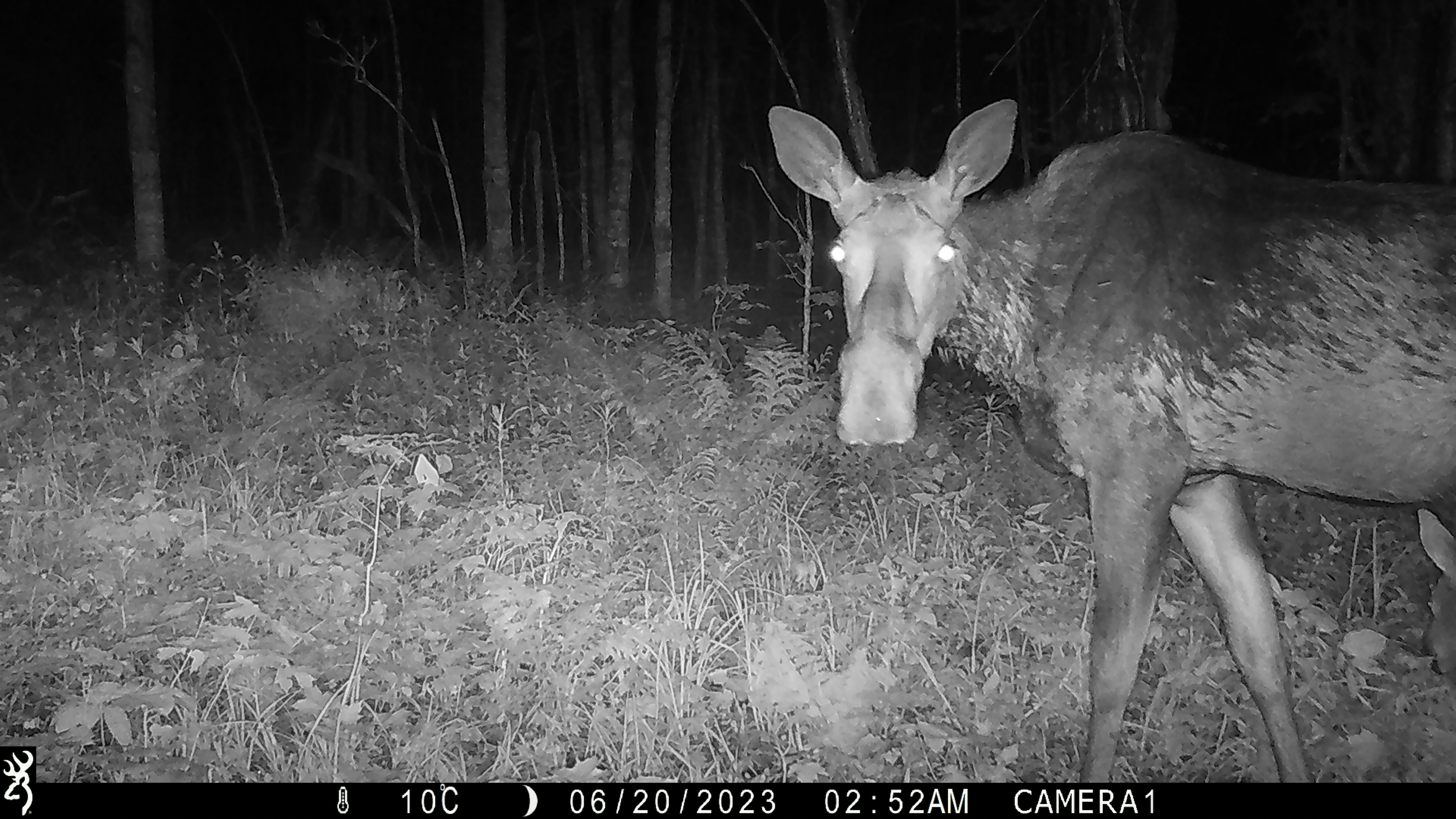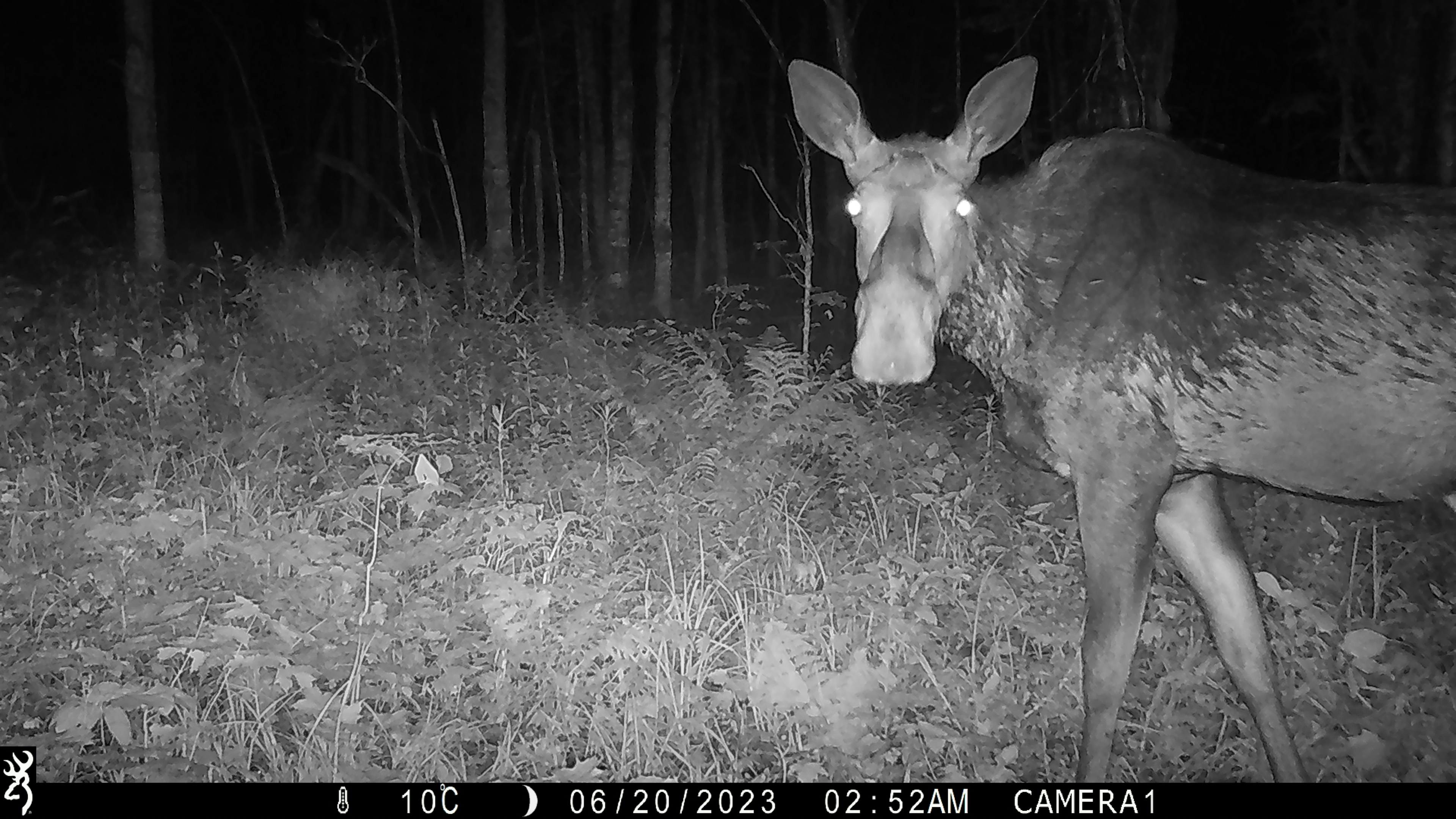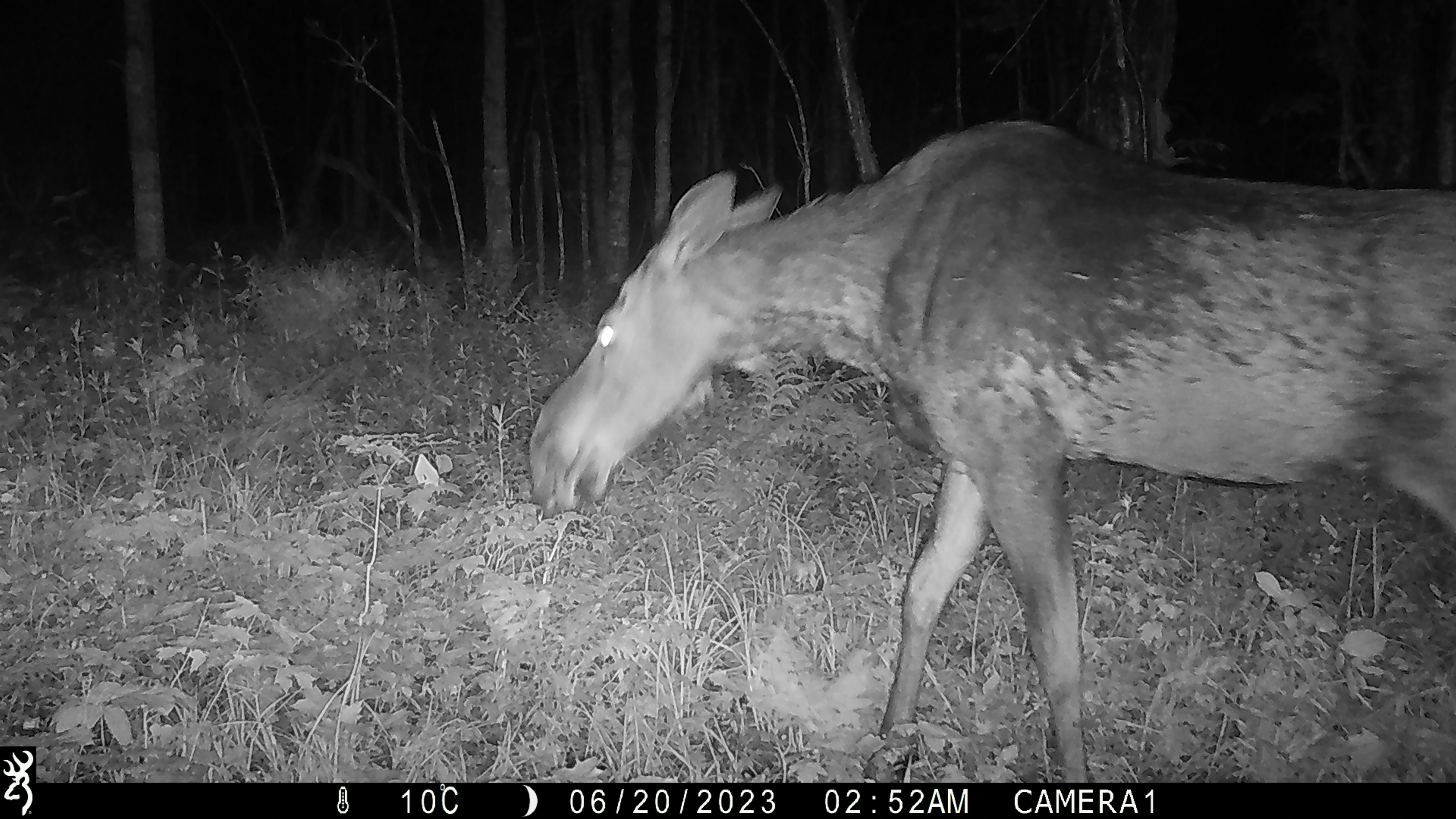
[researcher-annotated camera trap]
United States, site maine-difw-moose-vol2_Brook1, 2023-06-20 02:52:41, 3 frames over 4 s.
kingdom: Animalia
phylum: Chordata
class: Mammalia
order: Artiodactyla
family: Cervidae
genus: Alces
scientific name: Alces alces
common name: moose